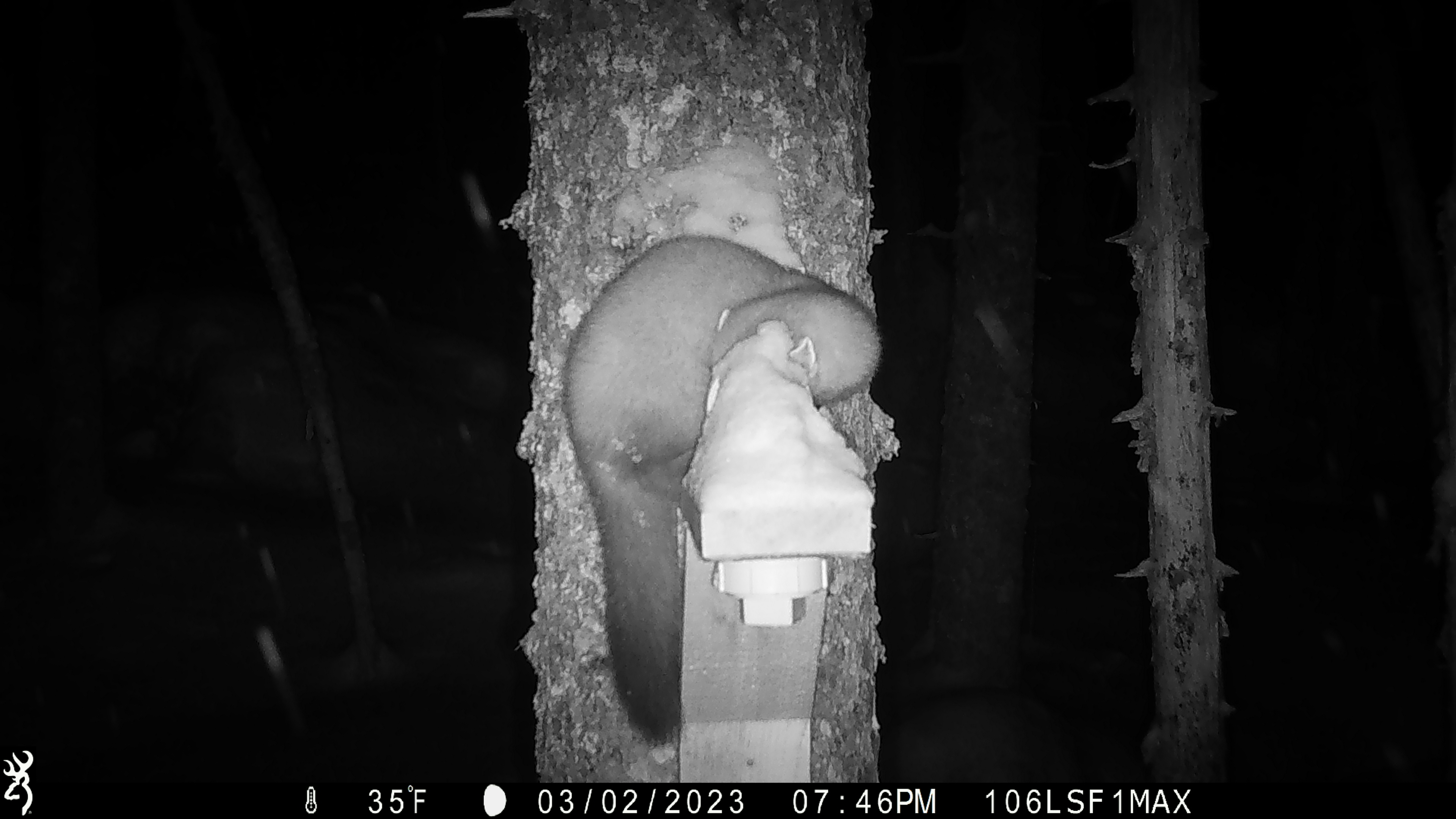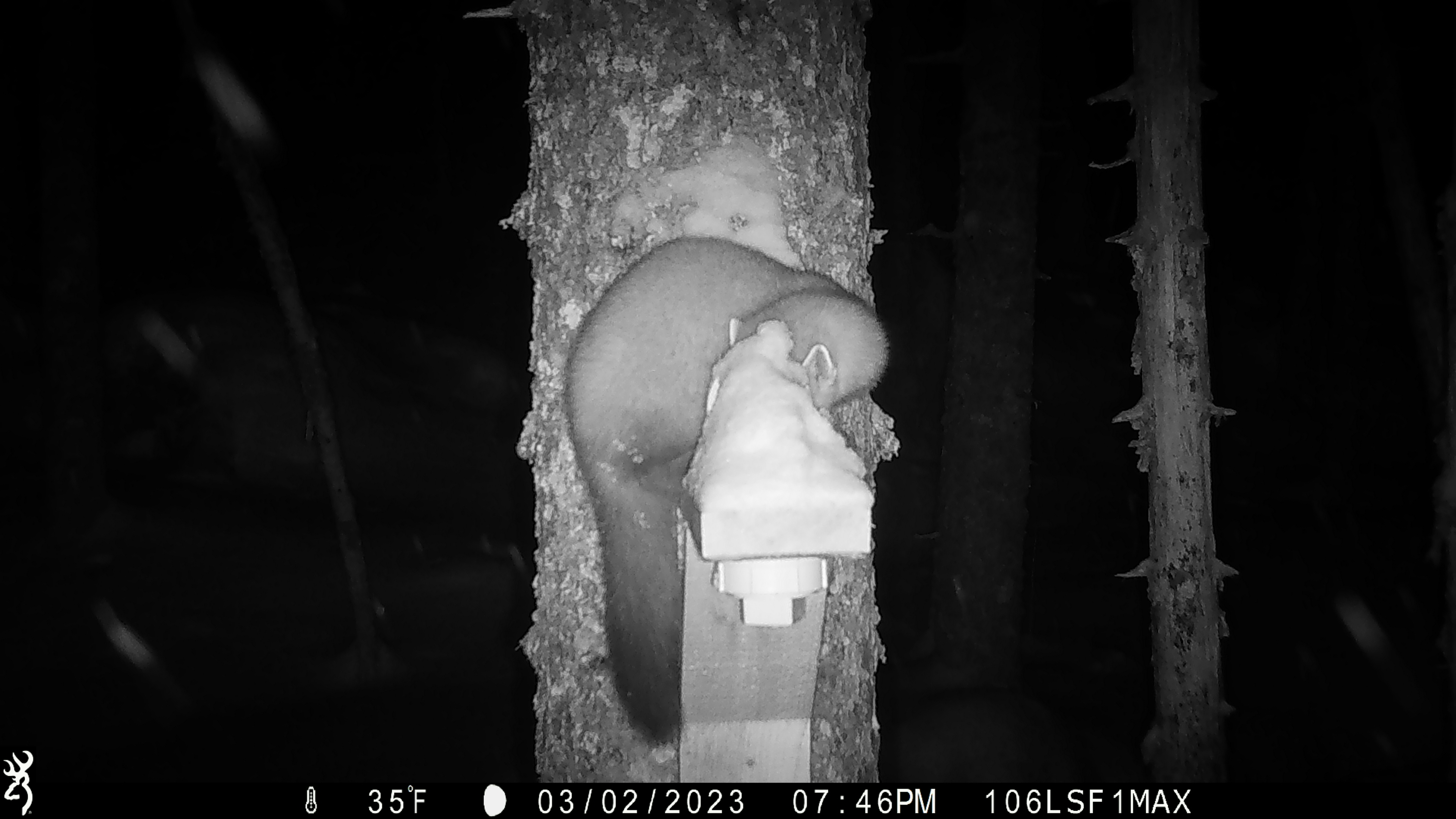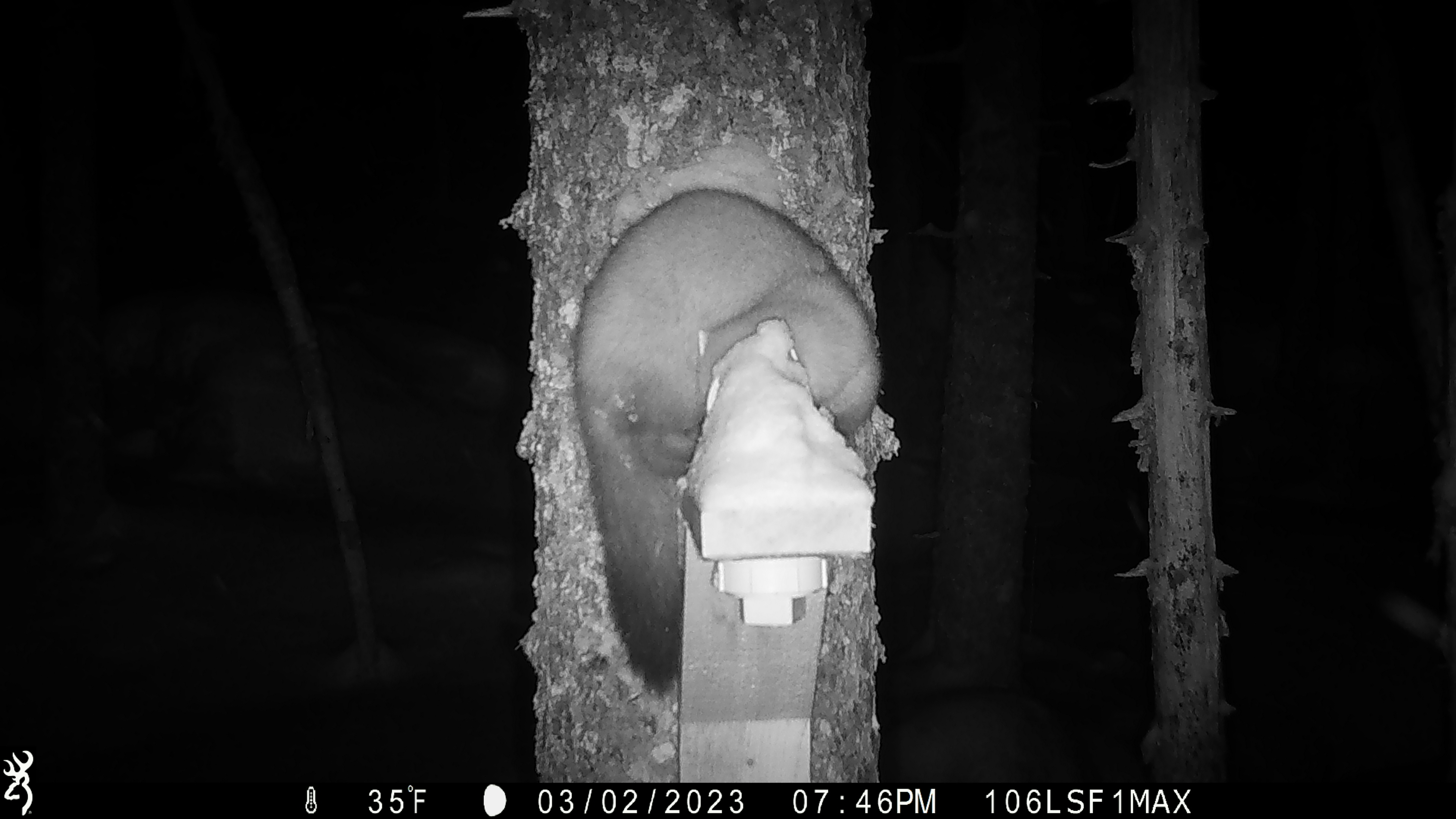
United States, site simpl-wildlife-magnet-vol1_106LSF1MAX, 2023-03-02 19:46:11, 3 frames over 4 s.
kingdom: Animalia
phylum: Chordata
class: Mammalia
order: Carnivora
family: Mustelidae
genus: Martes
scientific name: Martes americana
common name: american marten